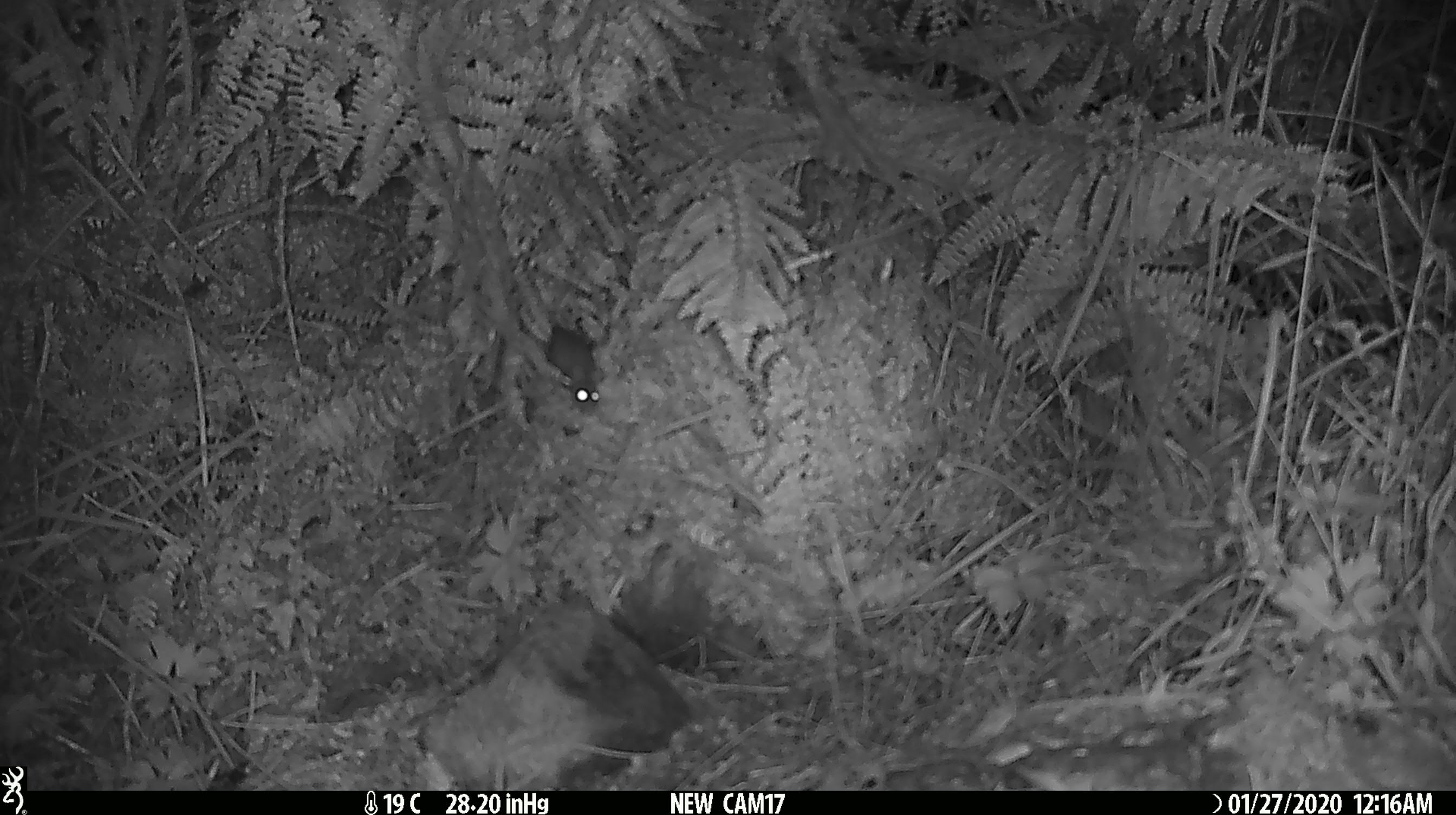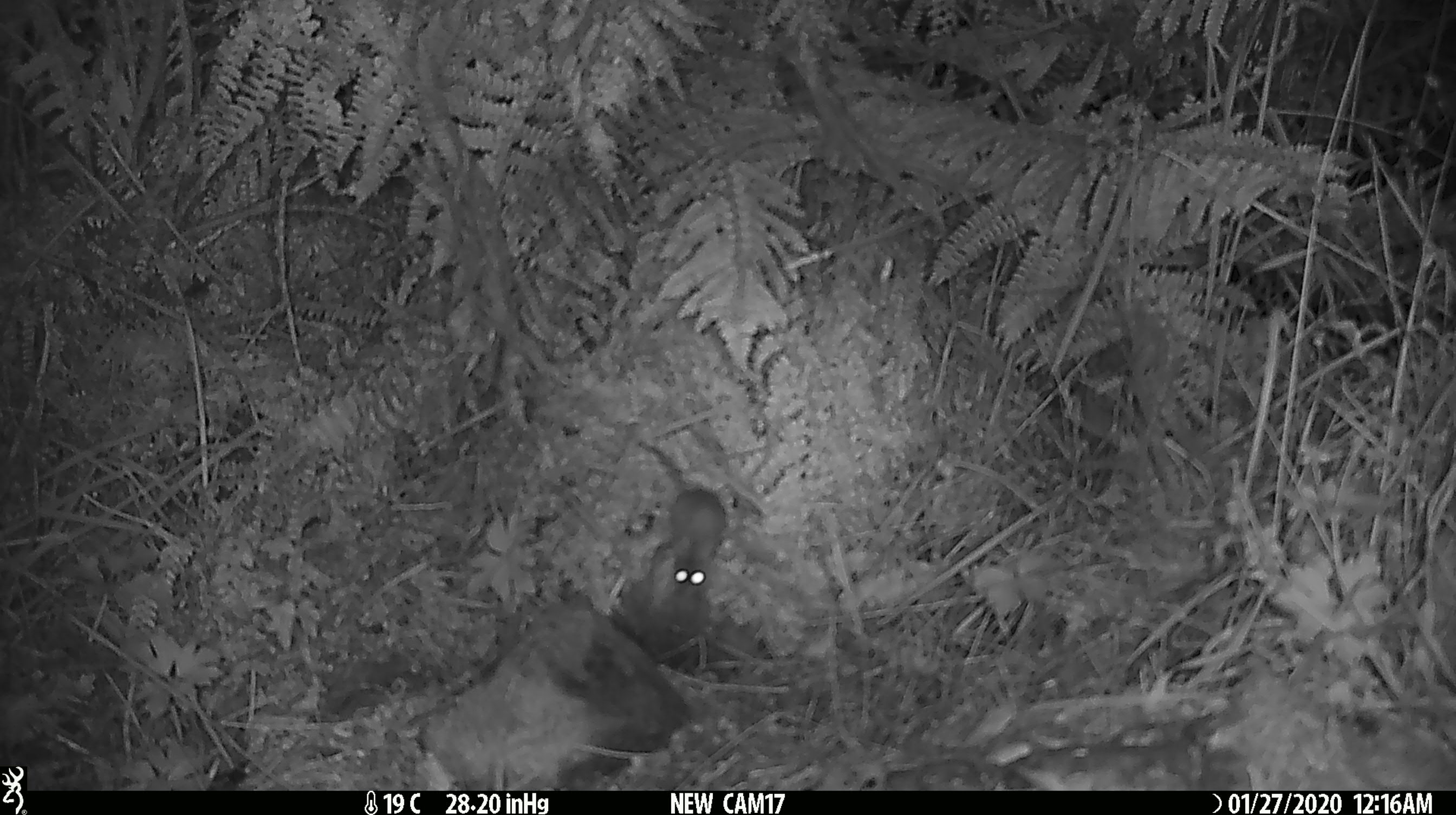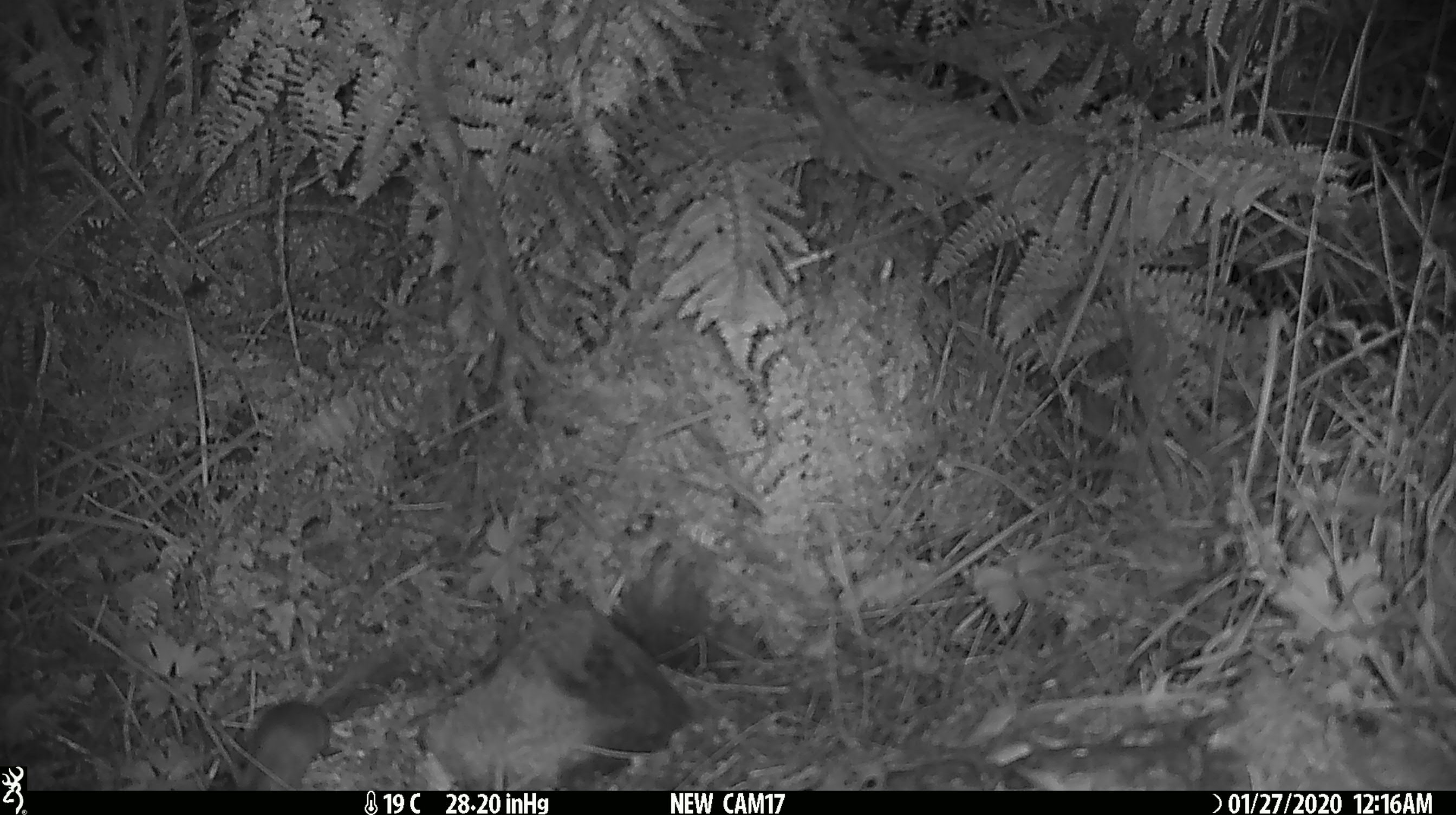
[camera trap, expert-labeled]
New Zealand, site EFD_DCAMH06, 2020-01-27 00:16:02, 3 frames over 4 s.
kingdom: Animalia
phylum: Chordata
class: Mammalia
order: Rodentia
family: Muridae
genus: Mus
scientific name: Mus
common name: mouse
Mouse (Mus).